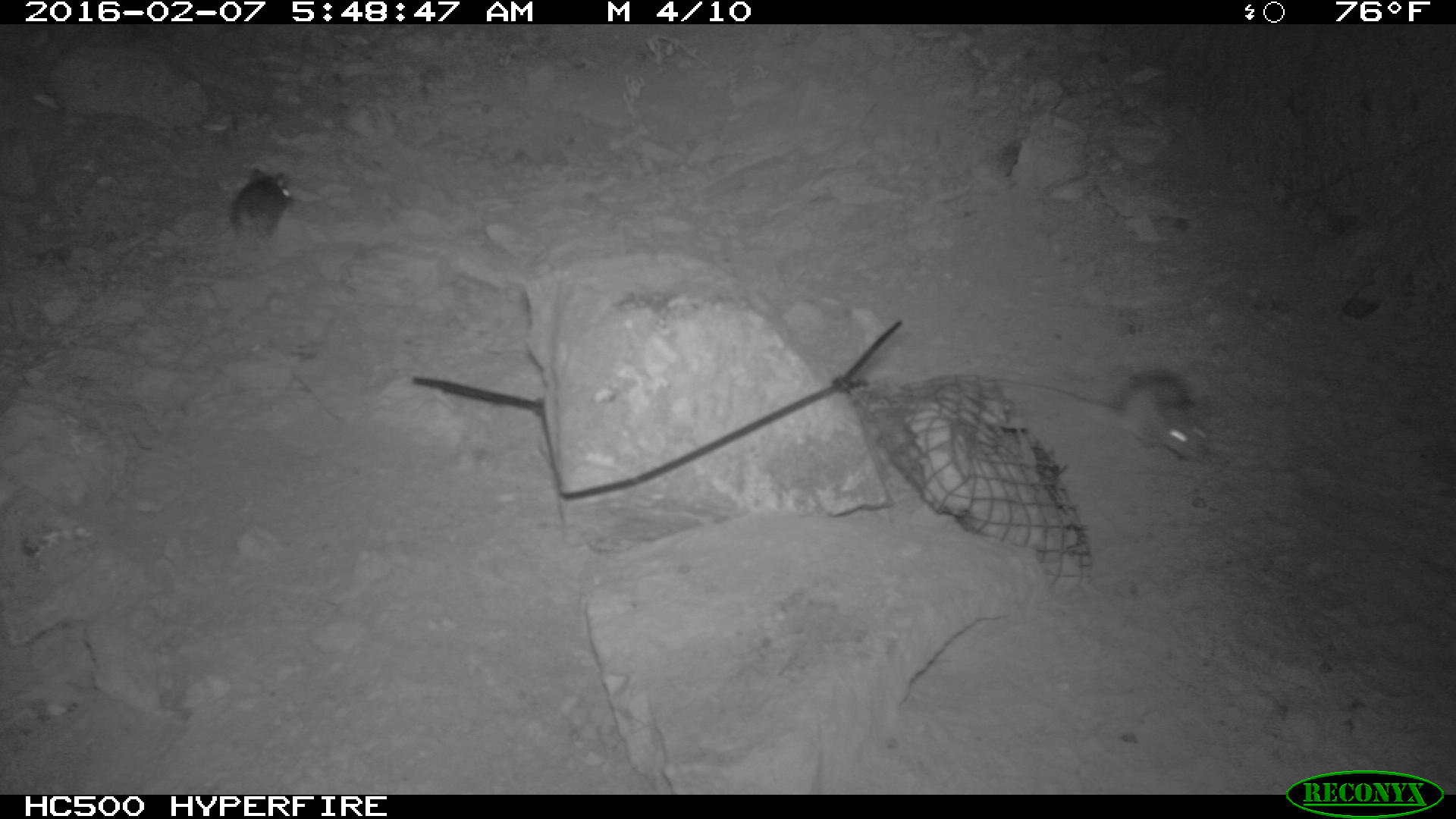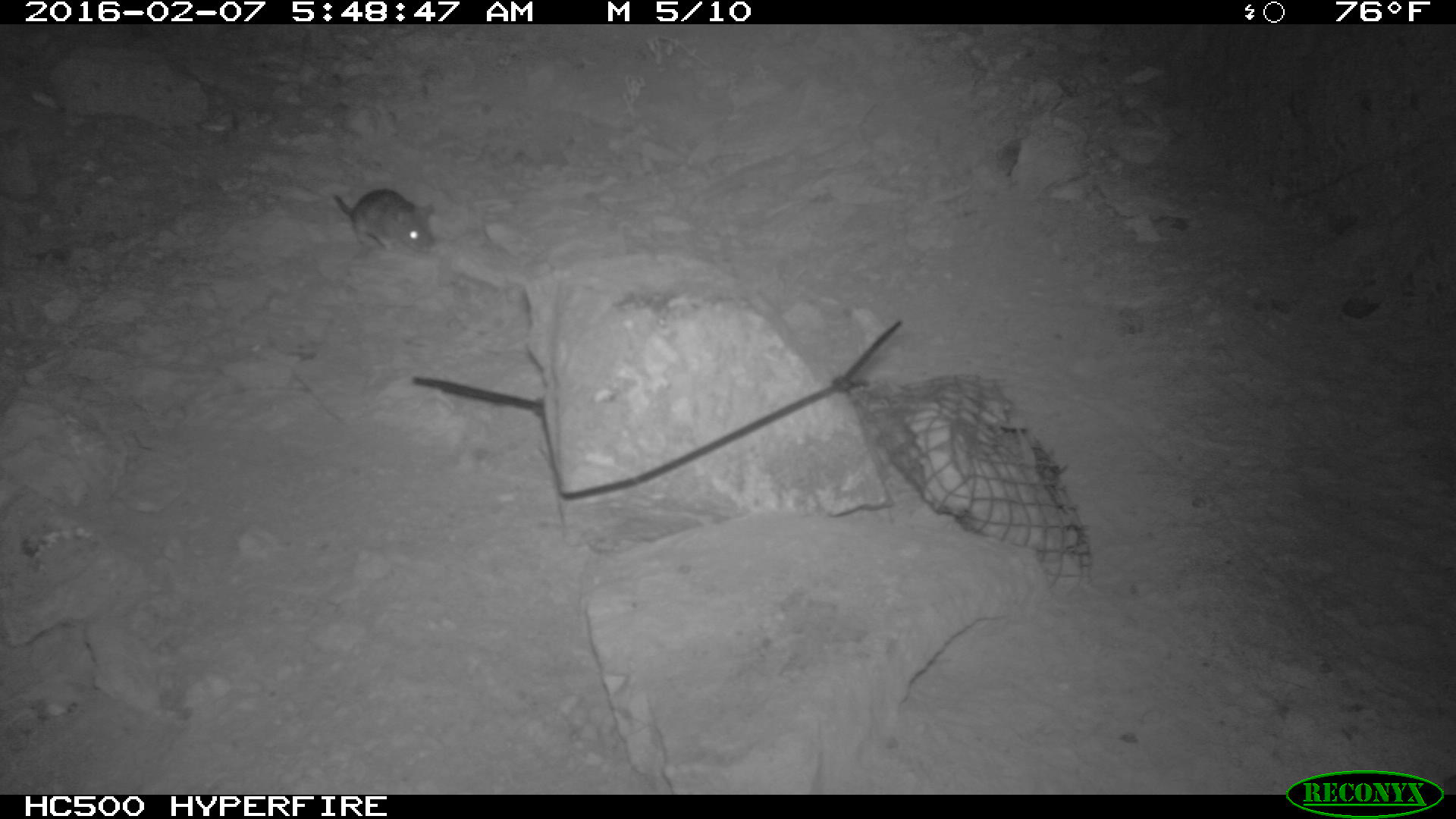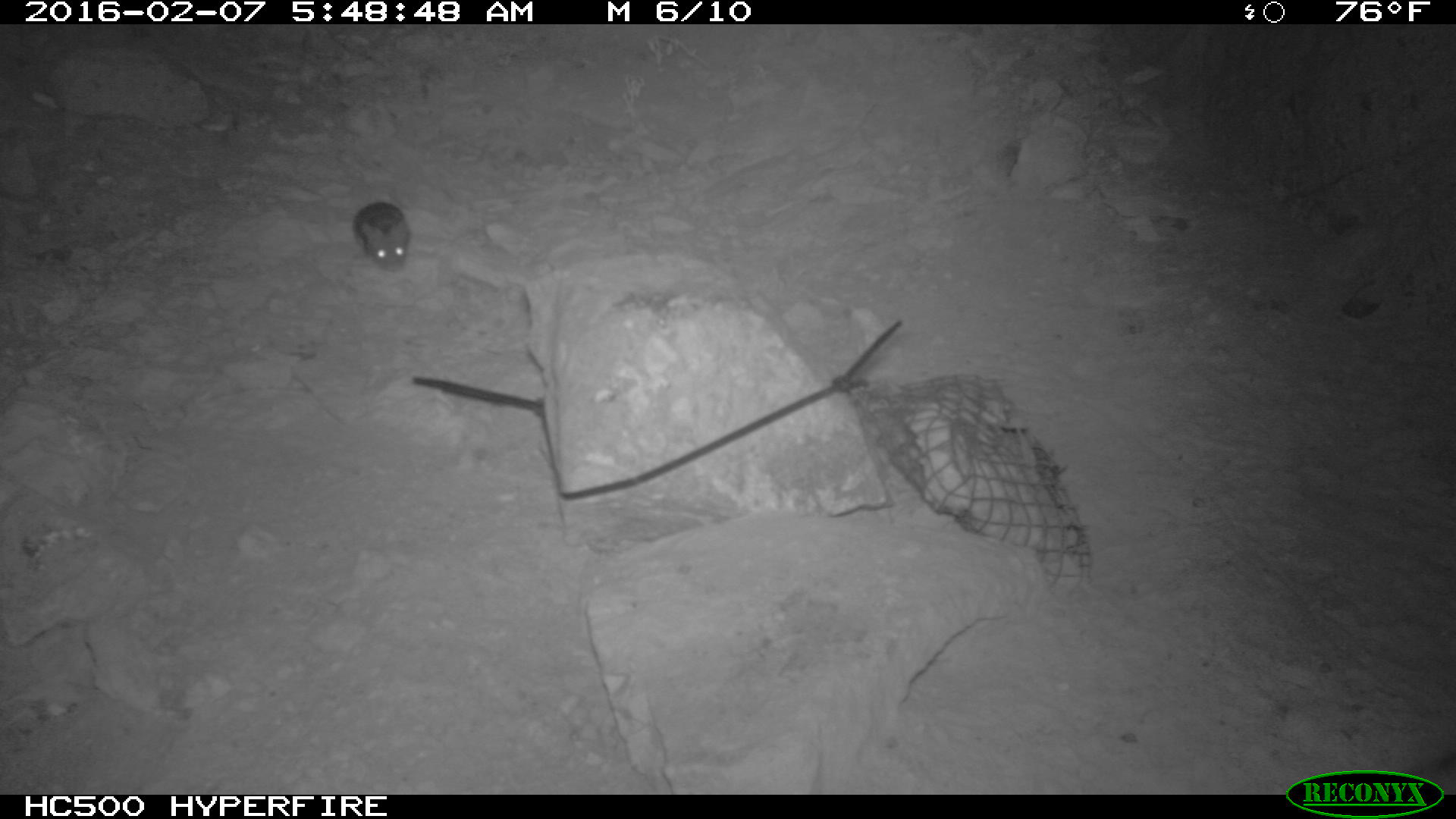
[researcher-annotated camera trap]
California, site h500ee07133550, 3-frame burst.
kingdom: Animalia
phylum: Chordata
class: Mammalia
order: Rodentia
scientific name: Rodentia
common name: rodent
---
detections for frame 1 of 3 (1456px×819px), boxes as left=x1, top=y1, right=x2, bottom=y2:
rodent: left=984, top=368, right=1213, bottom=460; left=231, top=165, right=287, bottom=239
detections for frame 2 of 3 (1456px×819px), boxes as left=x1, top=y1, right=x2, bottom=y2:
rodent: left=332, top=189, right=435, bottom=256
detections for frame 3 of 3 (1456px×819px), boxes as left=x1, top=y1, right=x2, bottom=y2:
rodent: left=356, top=200, right=416, bottom=272